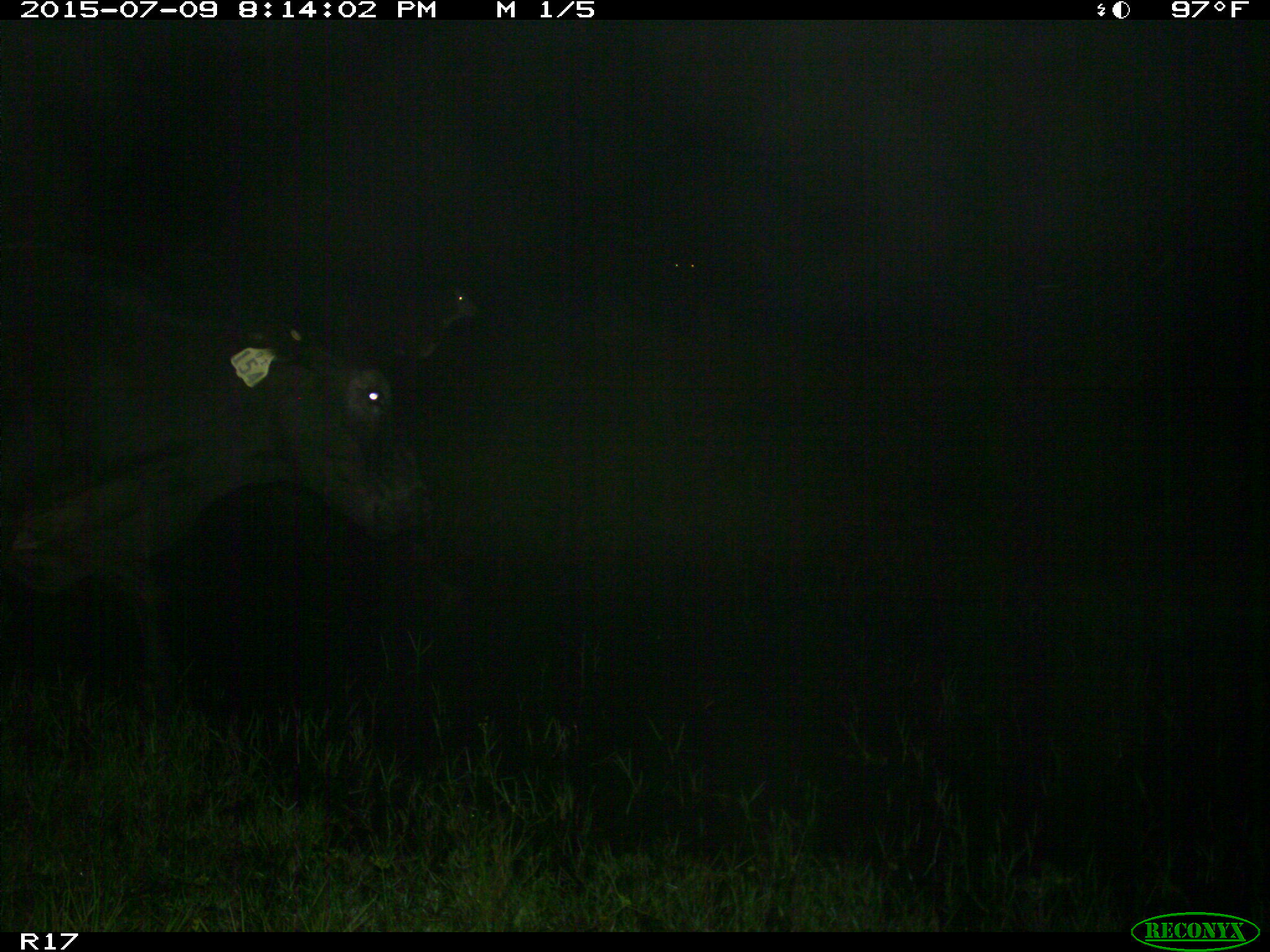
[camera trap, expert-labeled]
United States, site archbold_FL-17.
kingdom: Animalia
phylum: Chordata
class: Mammalia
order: Artiodactyla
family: Bovidae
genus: Bos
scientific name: Bos taurus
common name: domestic cow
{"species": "Bos taurus (domestic cow)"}